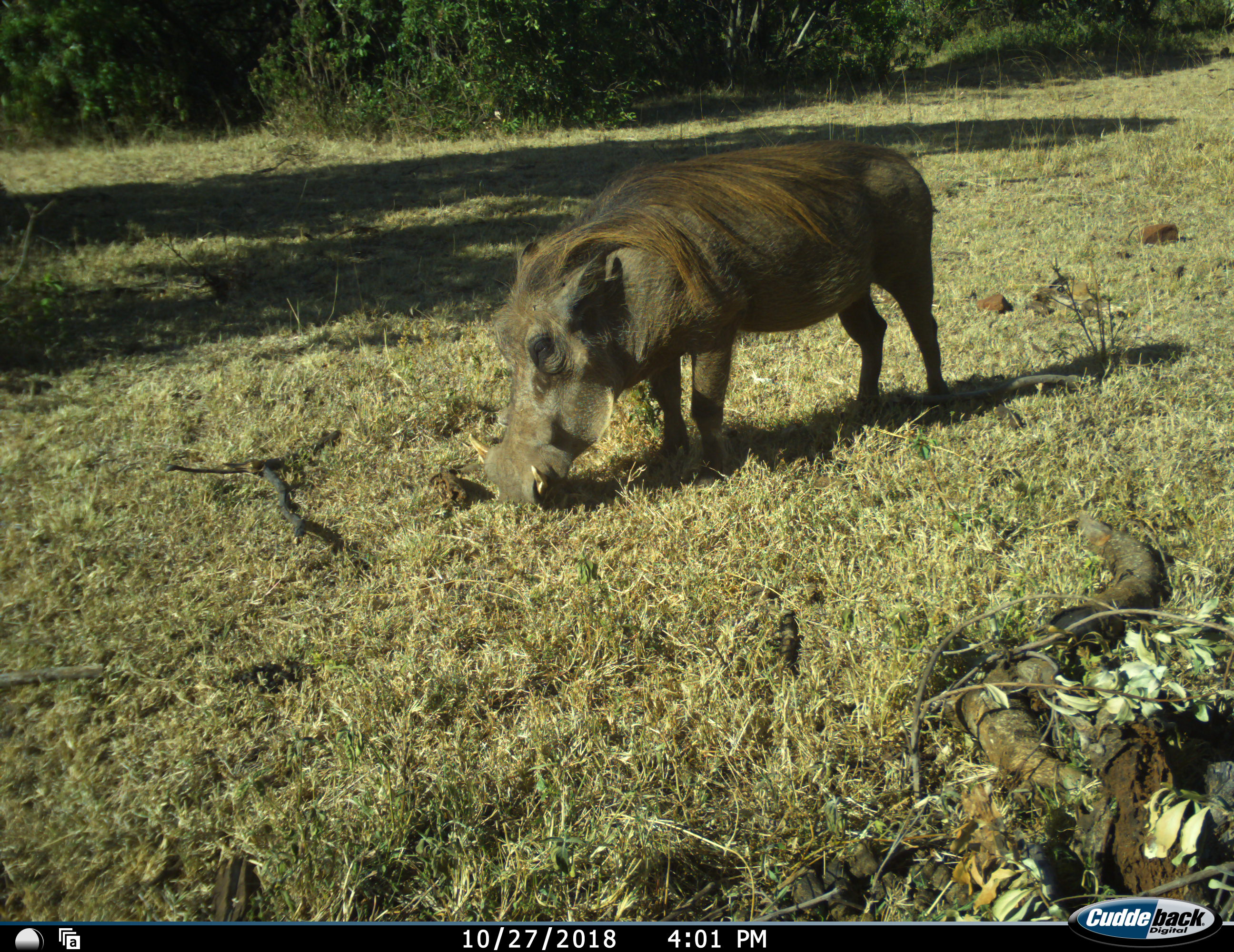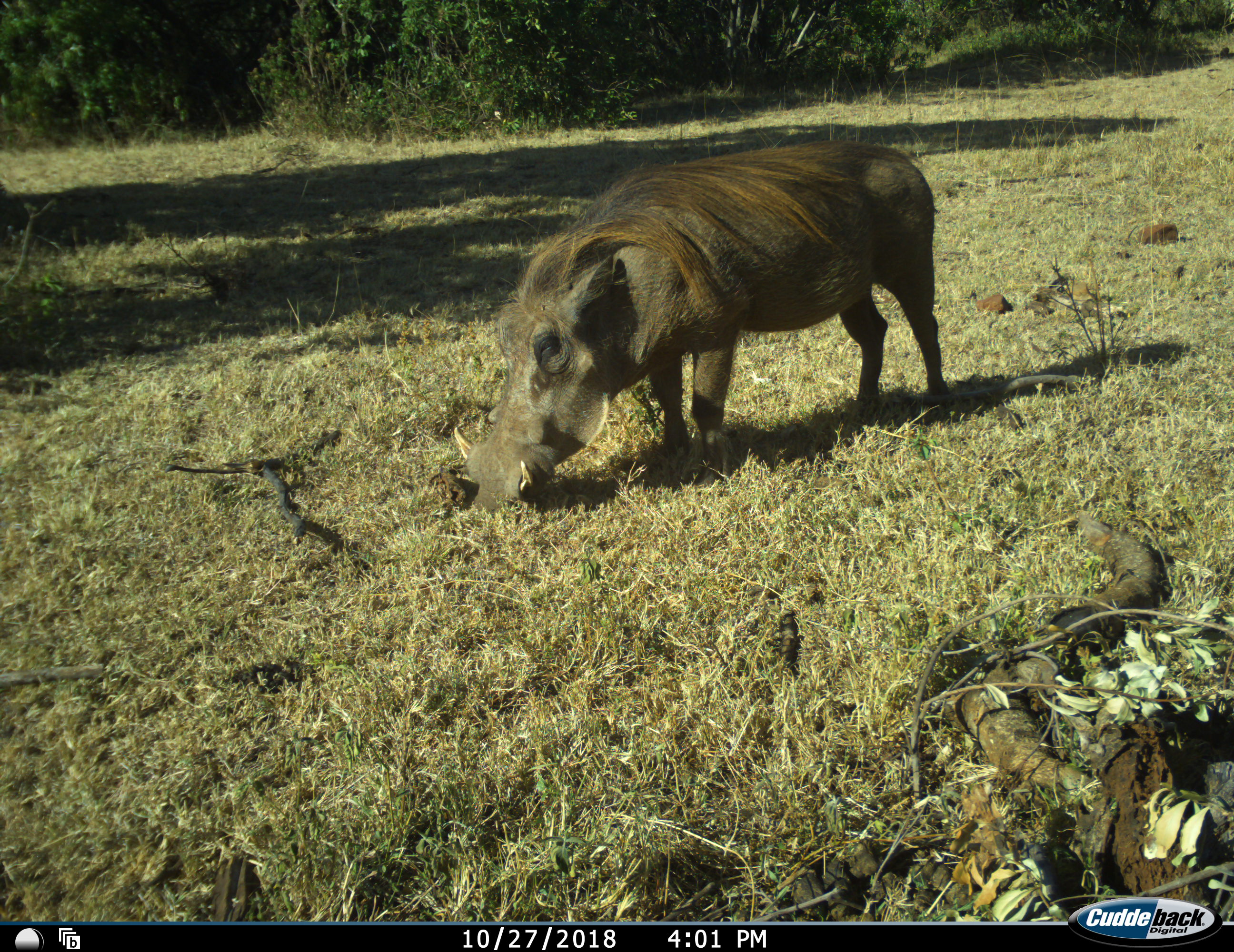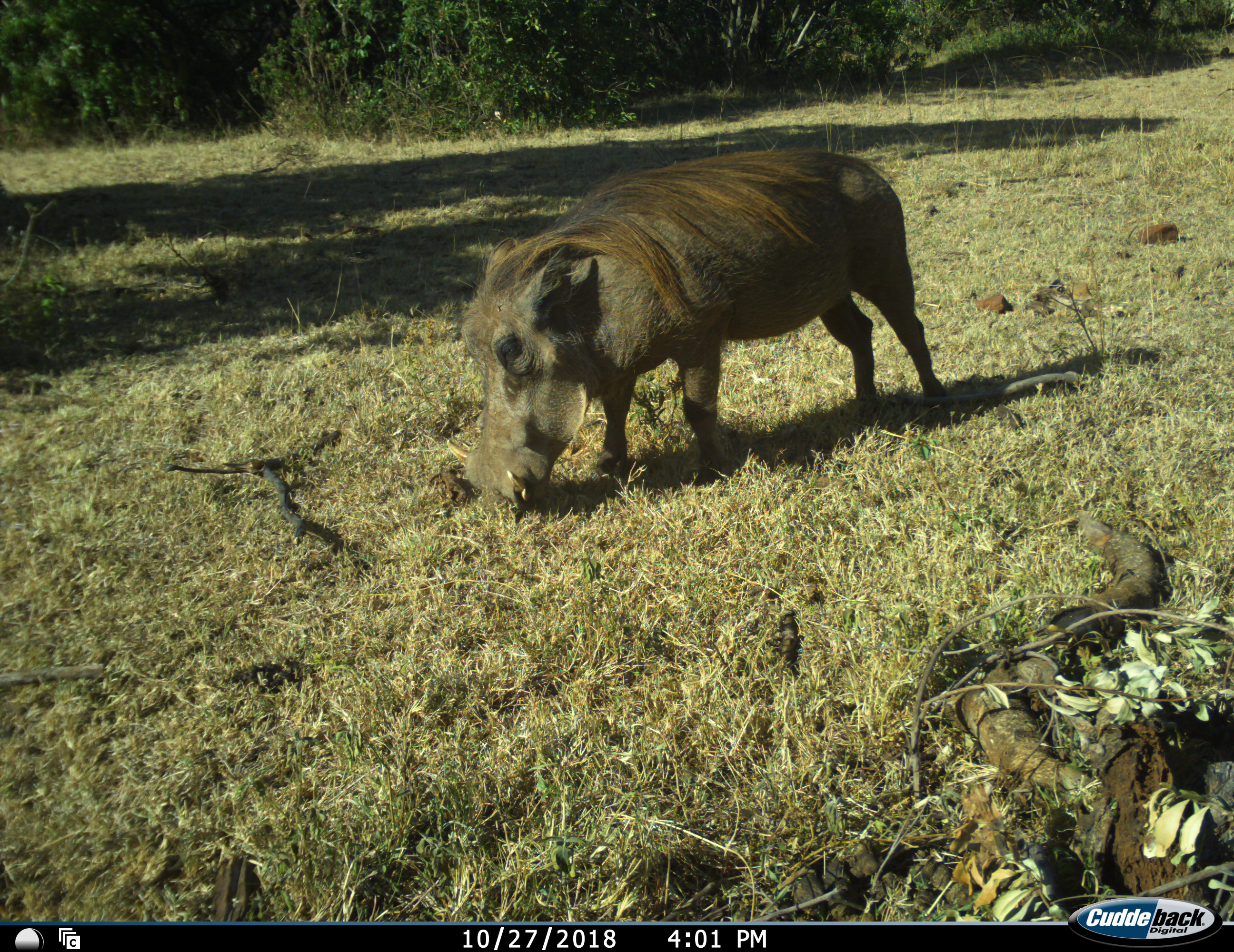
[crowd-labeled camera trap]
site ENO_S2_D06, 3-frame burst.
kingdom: Animalia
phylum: Chordata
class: Mammalia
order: Artiodactyla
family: Suidae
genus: Phacochoerus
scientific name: Phacochoerus africanus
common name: warthog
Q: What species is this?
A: Warthog (Phacochoerus africanus).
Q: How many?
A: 1.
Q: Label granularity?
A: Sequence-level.